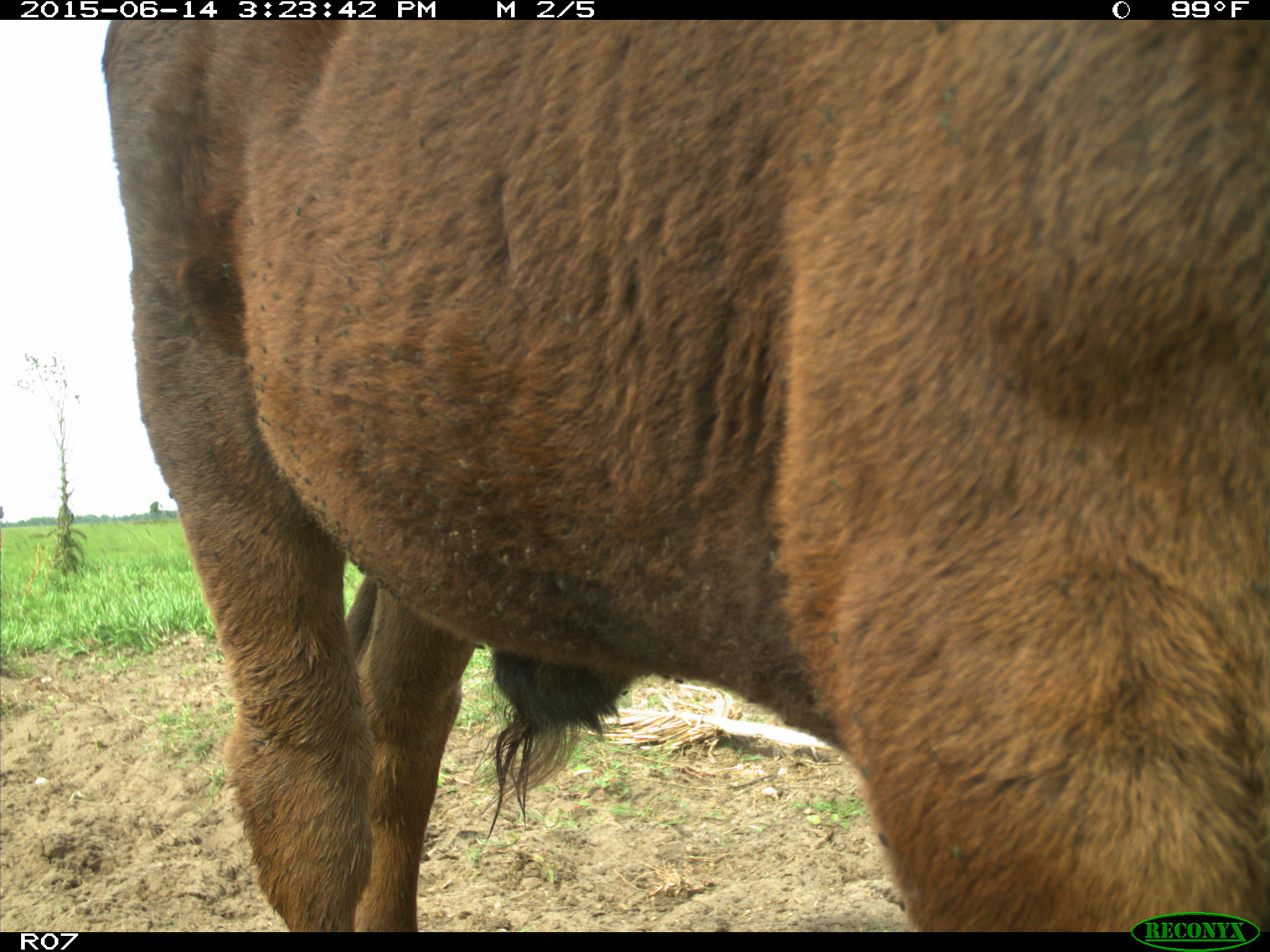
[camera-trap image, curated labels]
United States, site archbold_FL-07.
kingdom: Animalia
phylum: Chordata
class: Mammalia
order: Artiodactyla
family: Bovidae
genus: Bos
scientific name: Bos taurus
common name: domestic cow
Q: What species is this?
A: Bos taurus (domestic cow).